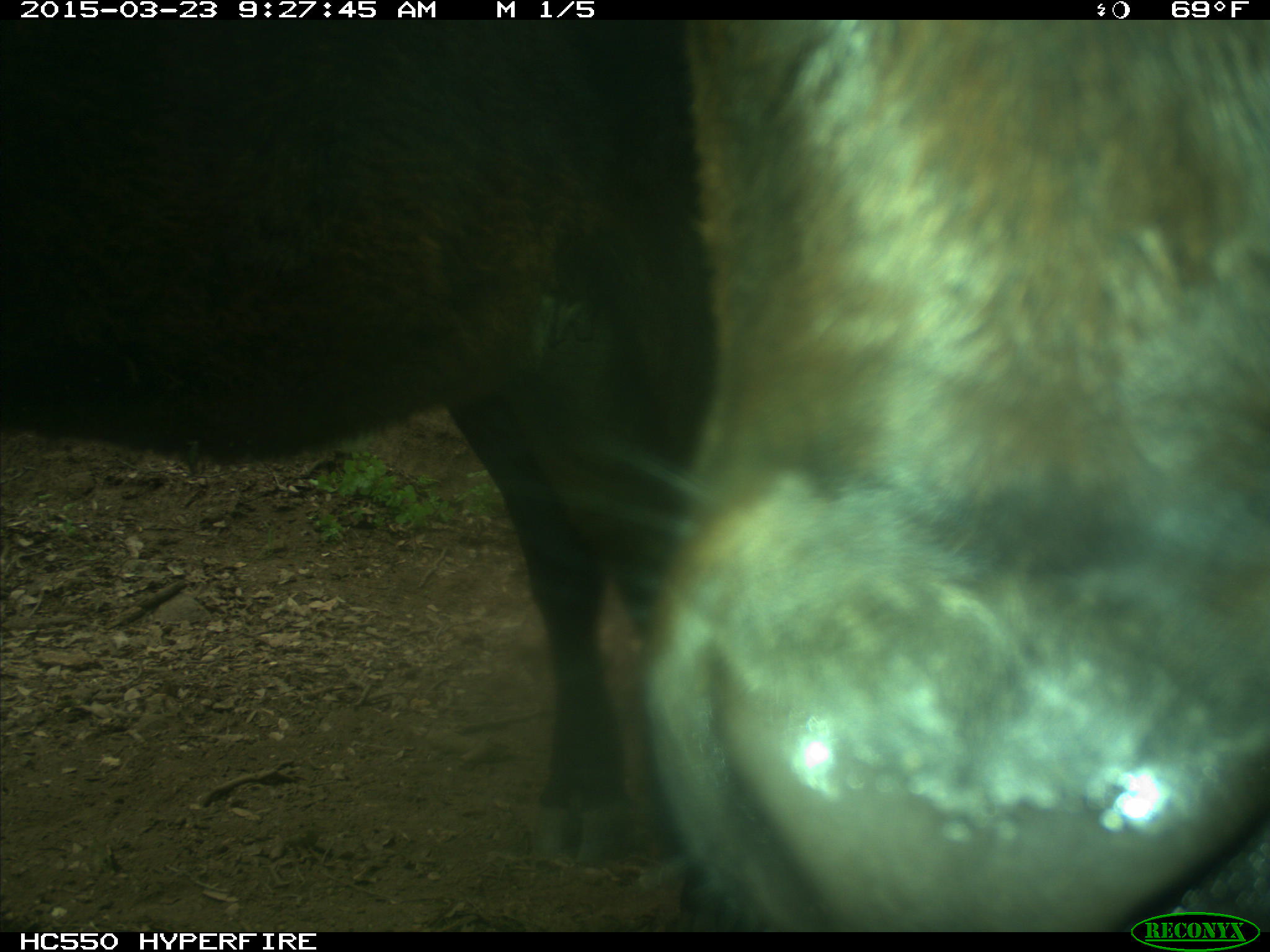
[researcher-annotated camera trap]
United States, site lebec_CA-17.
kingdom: Animalia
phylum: Chordata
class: Mammalia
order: Artiodactyla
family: Bovidae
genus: Bos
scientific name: Bos taurus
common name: domestic cow